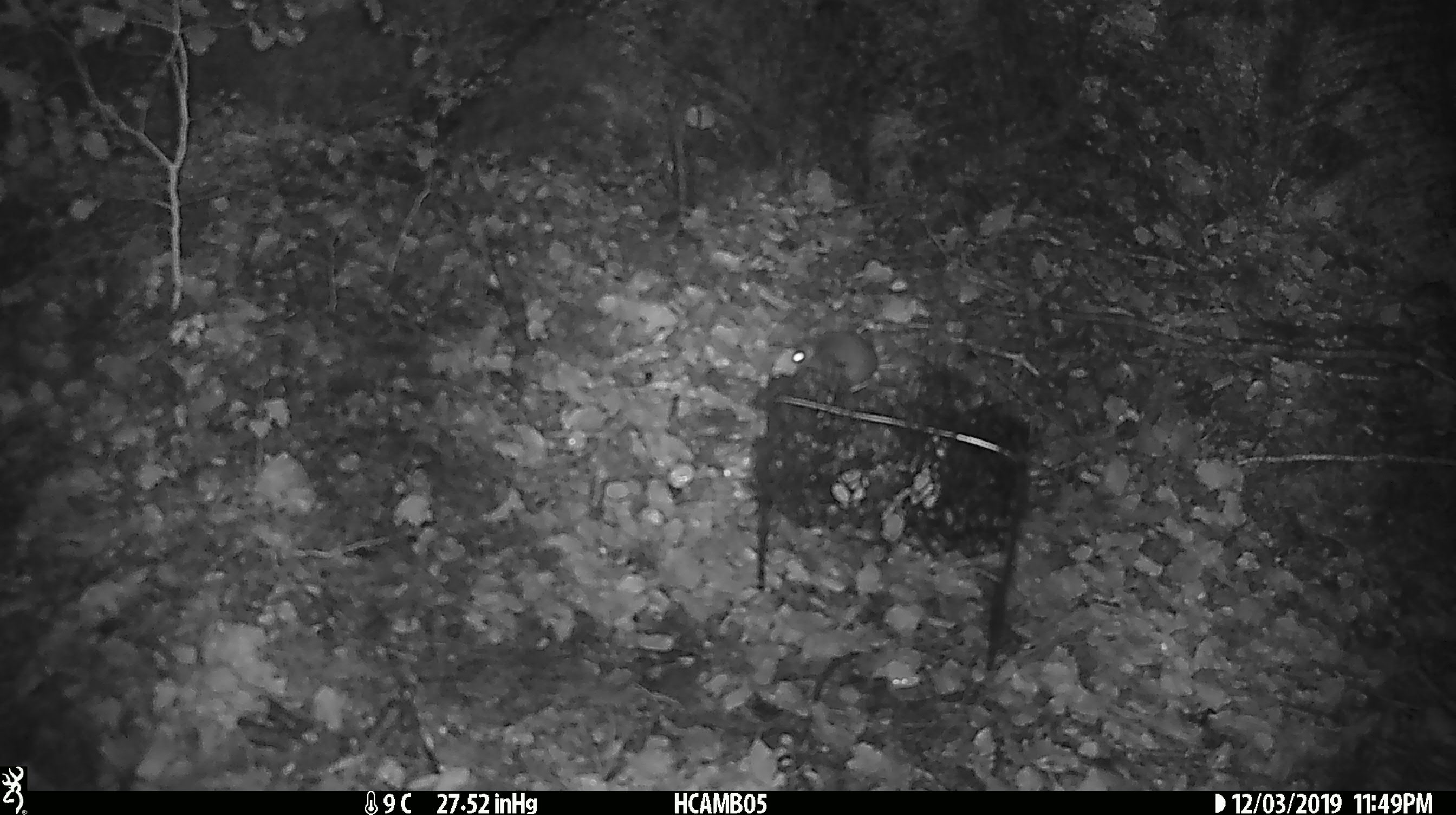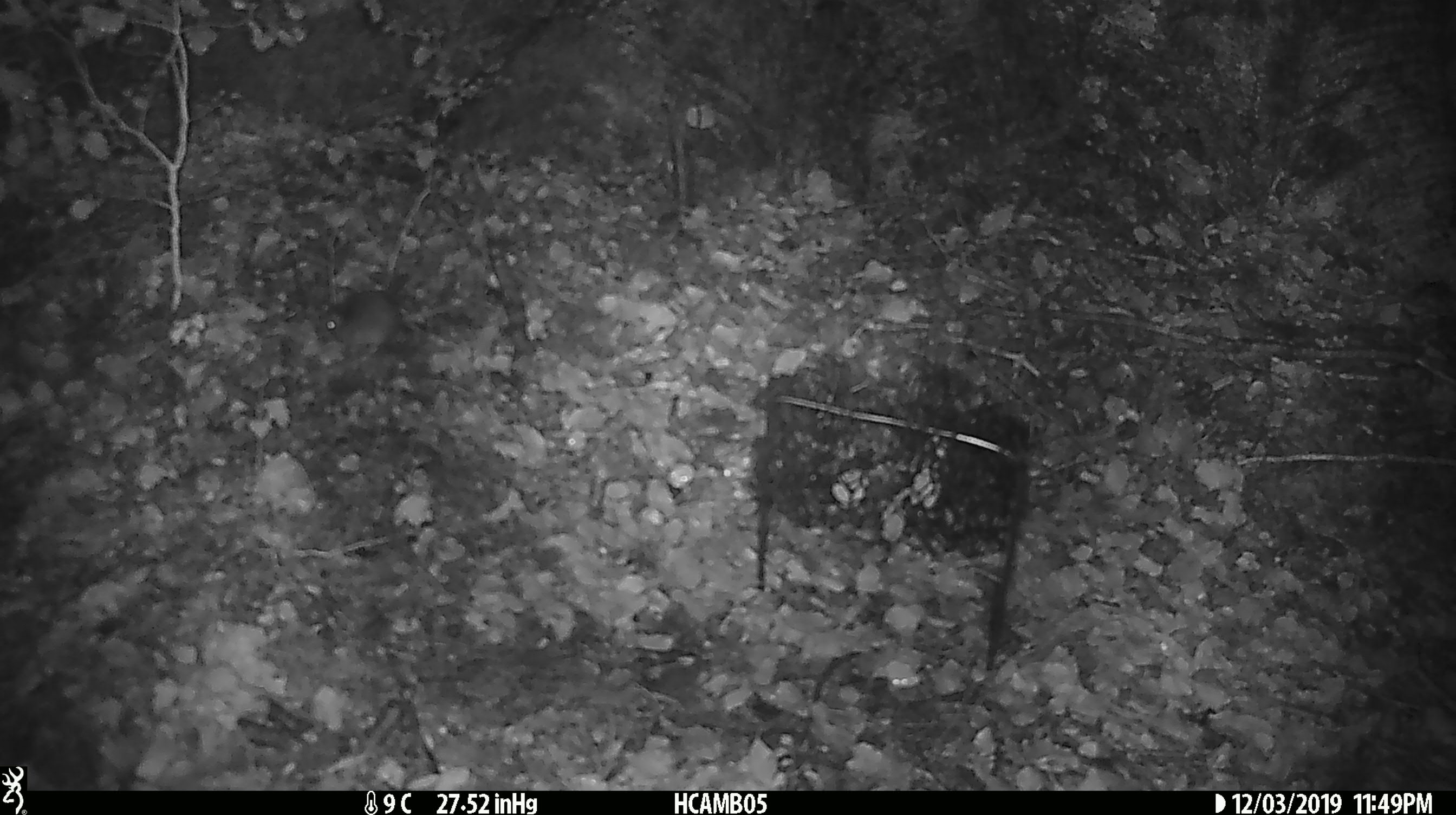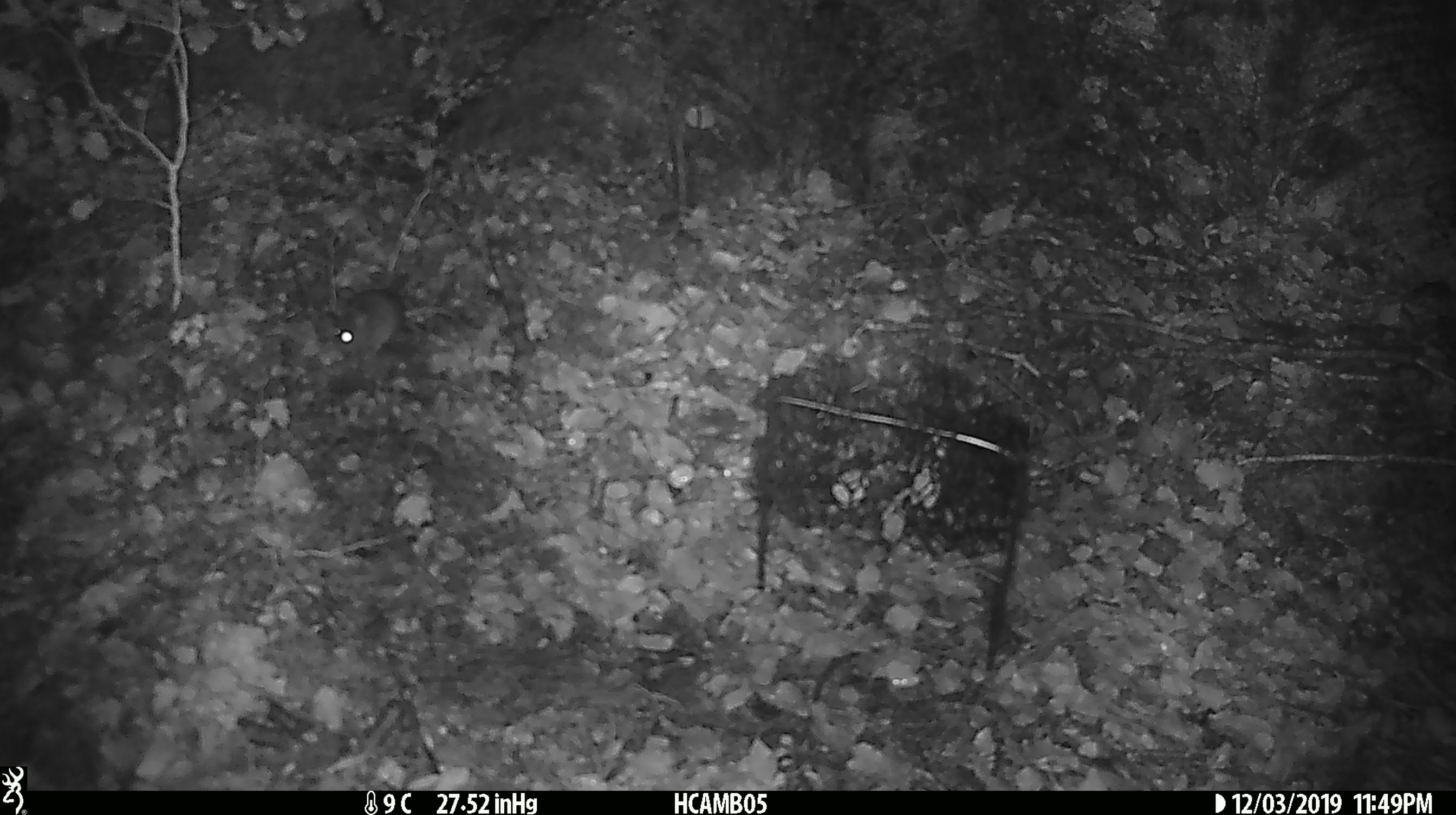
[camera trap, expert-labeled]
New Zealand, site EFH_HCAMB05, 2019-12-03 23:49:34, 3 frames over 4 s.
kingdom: Animalia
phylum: Chordata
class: Mammalia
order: Rodentia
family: Muridae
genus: Mus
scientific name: Mus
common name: mouse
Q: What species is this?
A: Mouse (Mus).